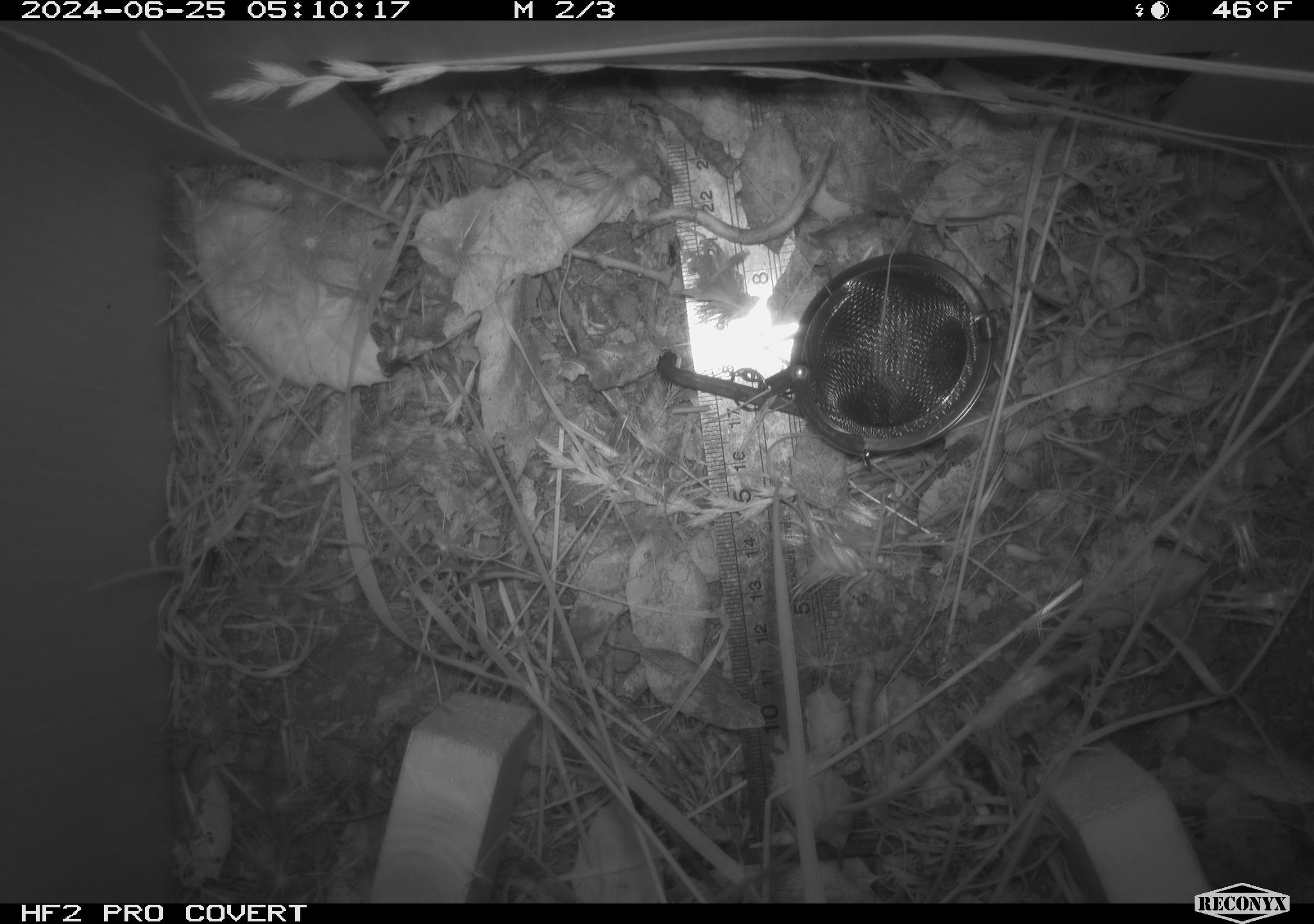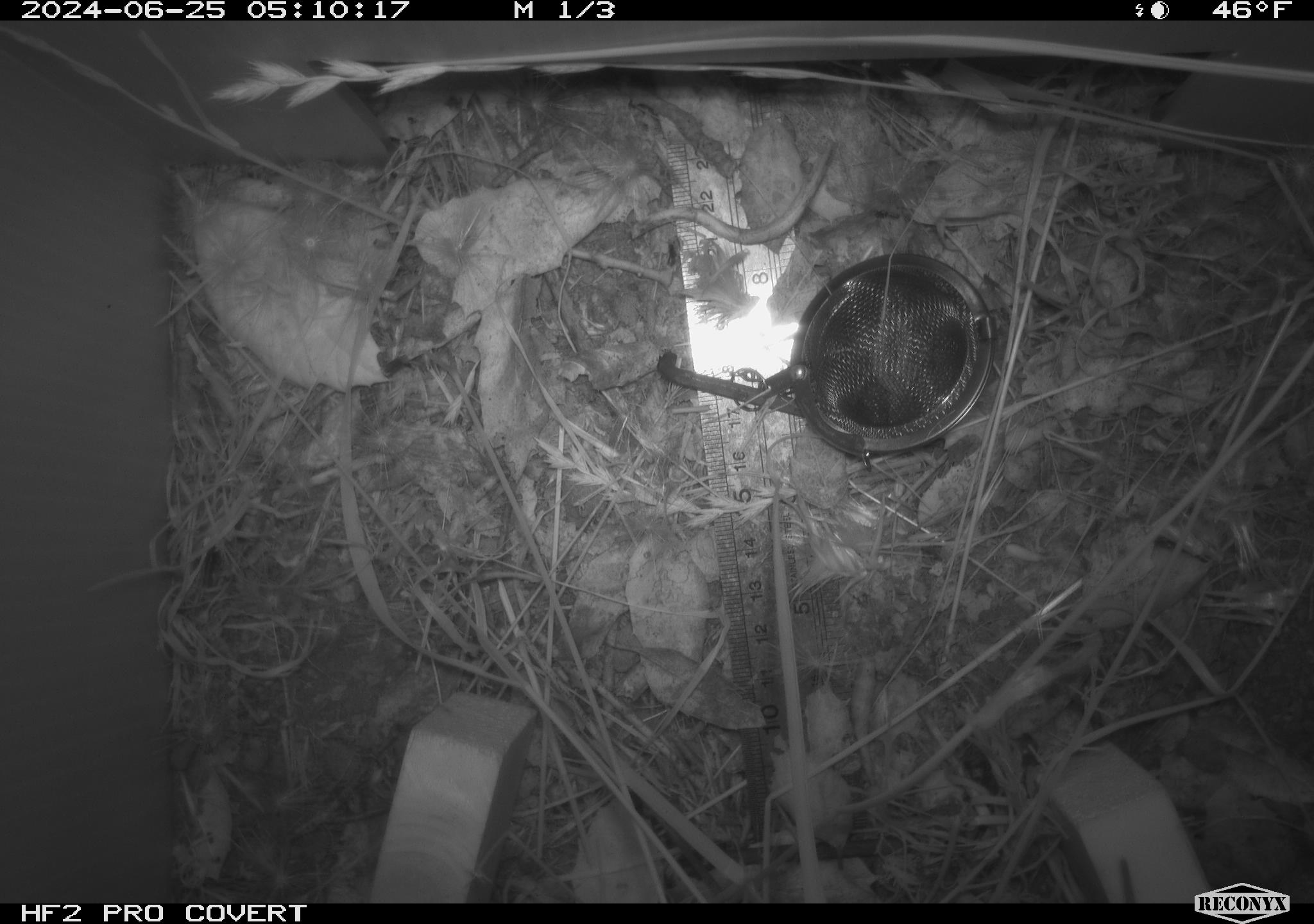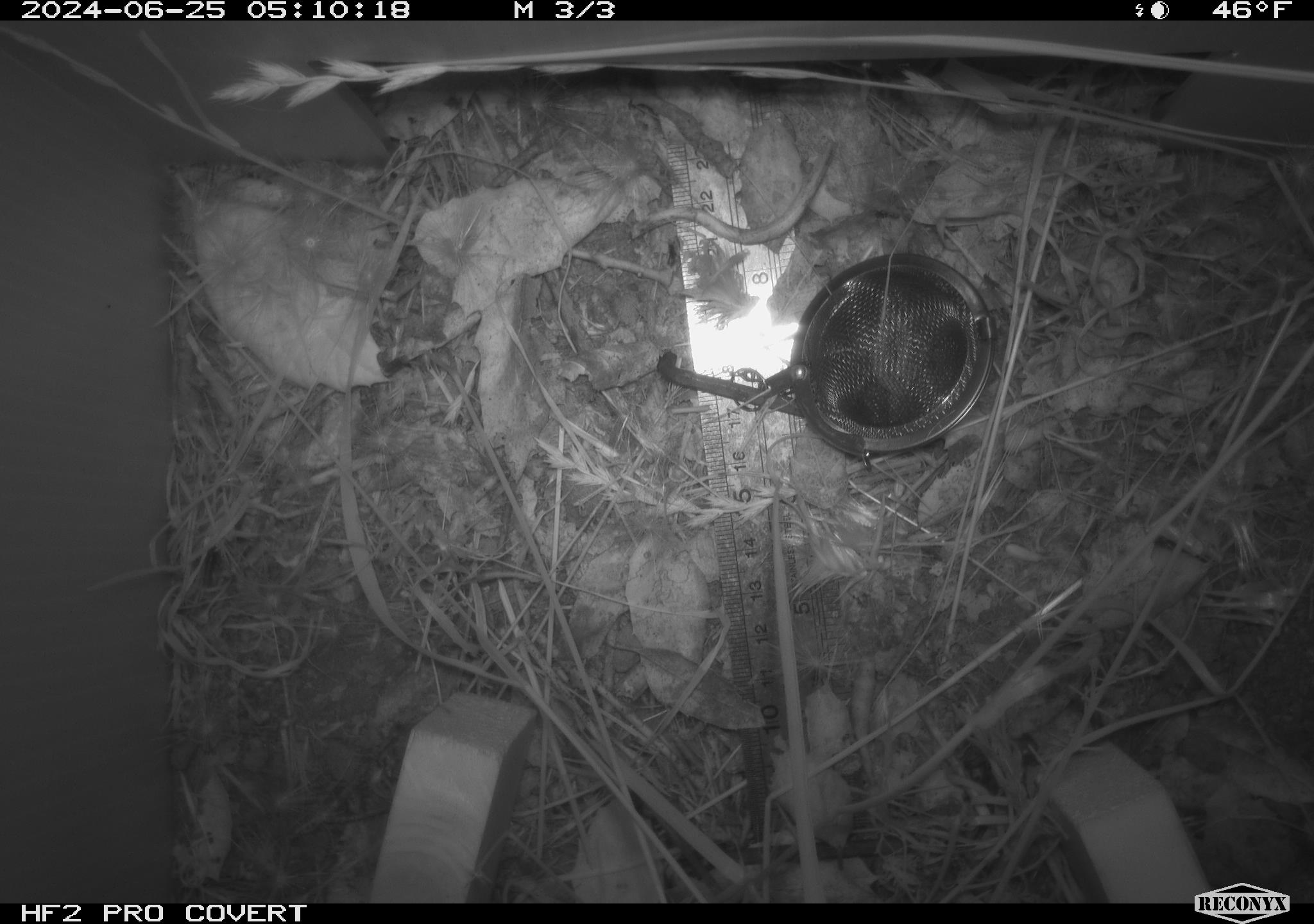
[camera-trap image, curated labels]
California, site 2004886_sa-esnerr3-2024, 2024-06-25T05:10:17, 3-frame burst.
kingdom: Animalia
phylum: Arthropoda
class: Insecta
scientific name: Insecta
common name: insect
Insect (Insecta).